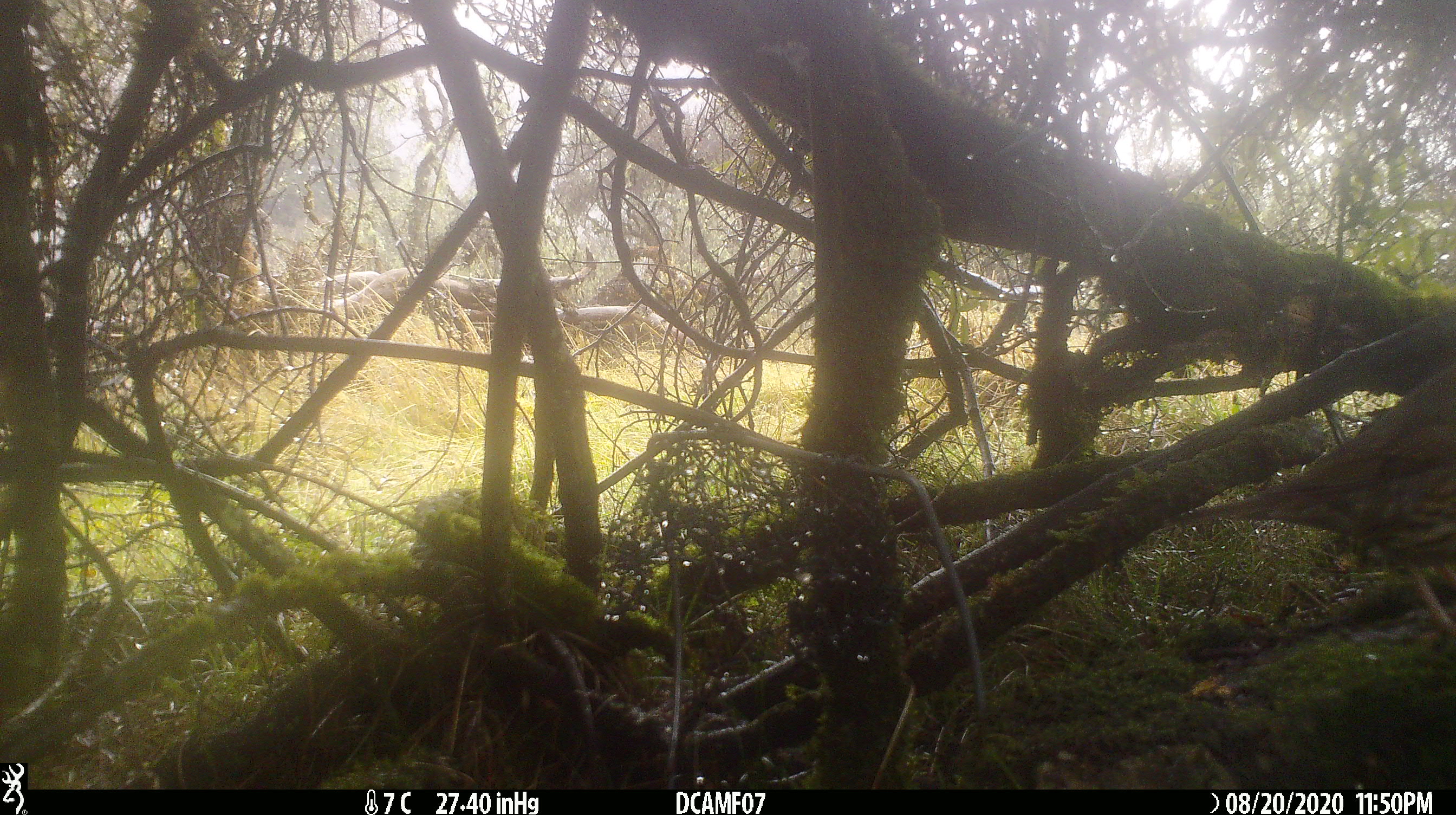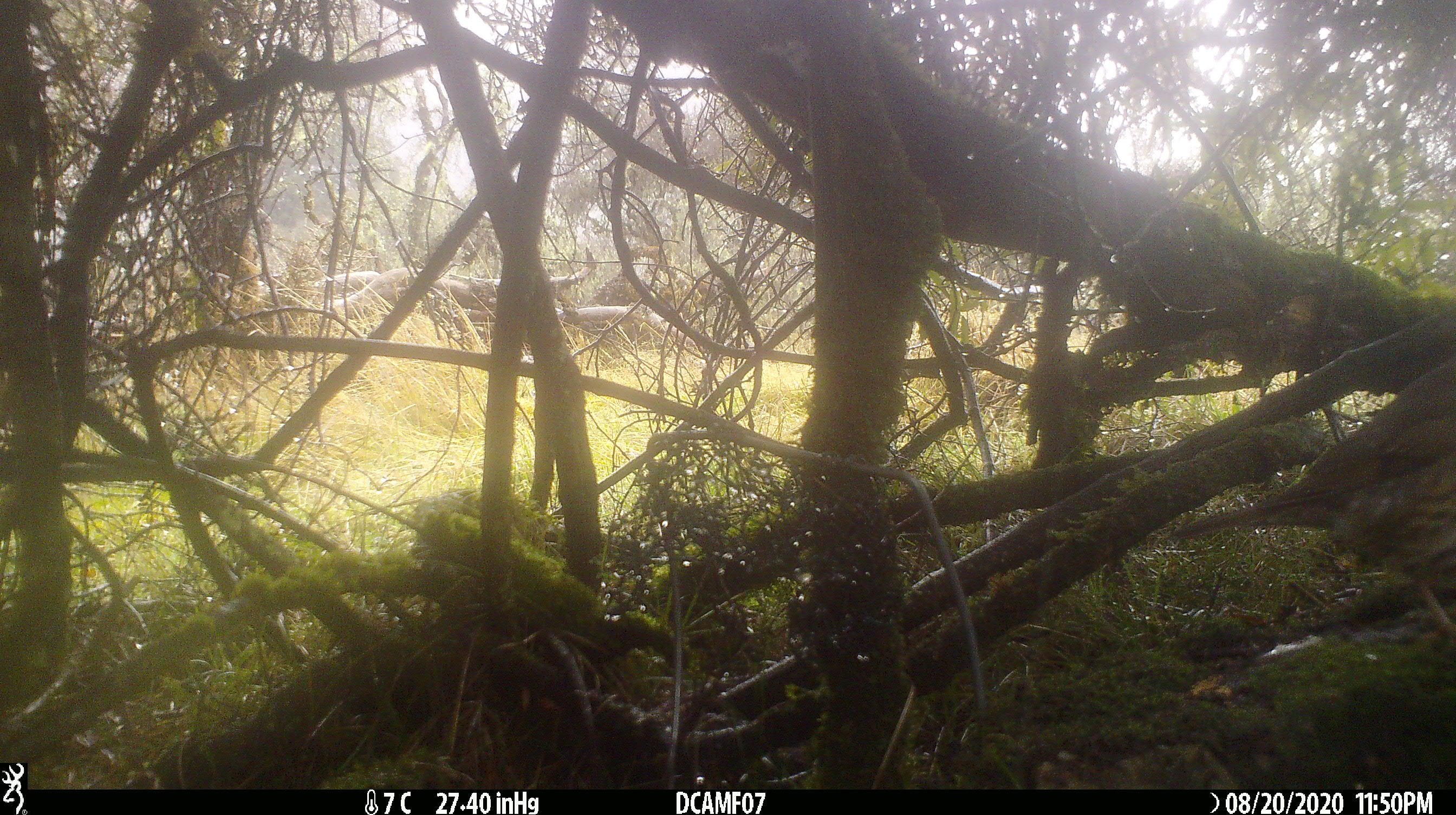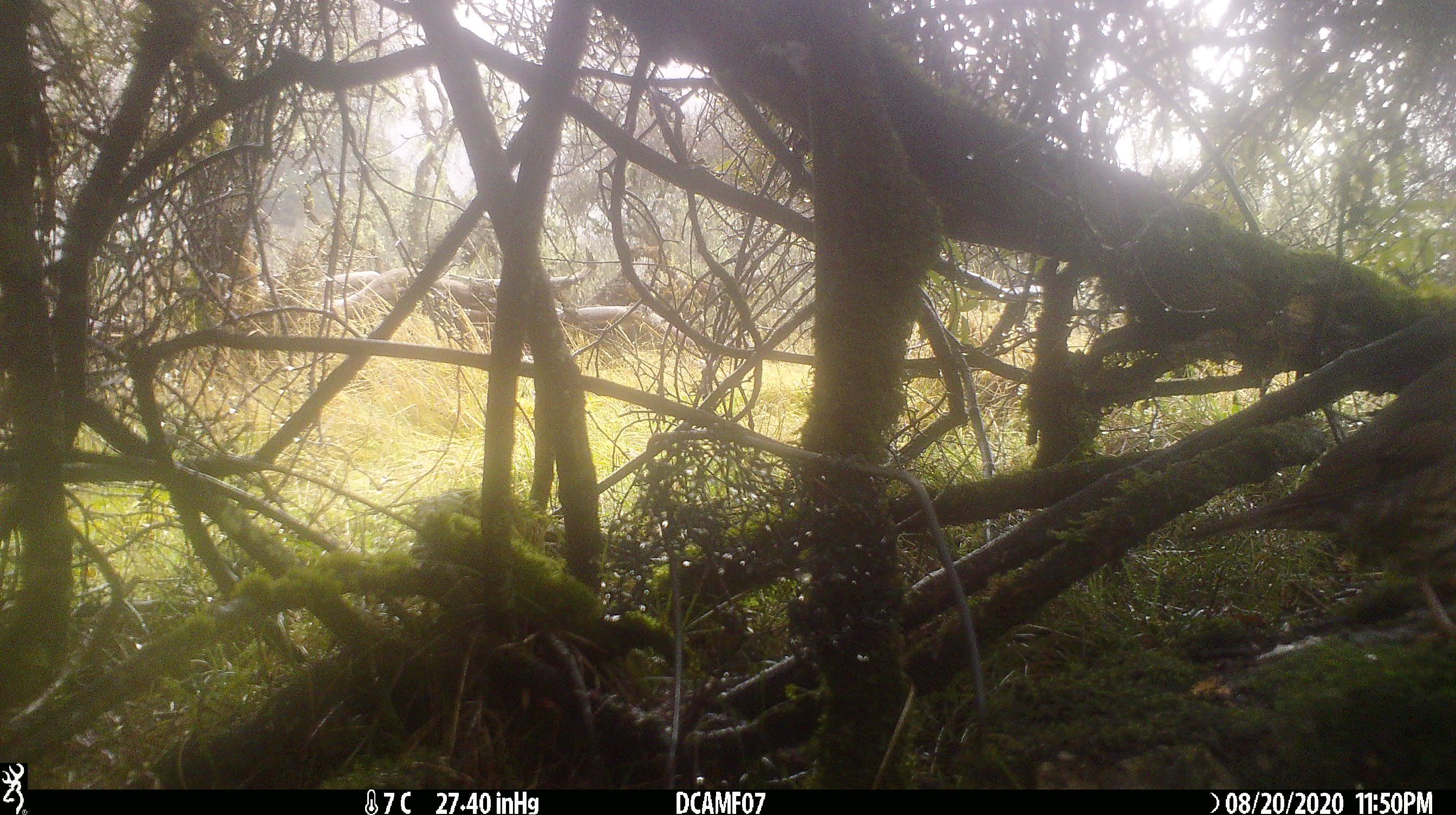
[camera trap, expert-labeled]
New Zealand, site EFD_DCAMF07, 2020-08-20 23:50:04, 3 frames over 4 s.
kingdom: Animalia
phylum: Chordata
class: Aves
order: Passeriformes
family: Turdidae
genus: Turdus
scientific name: Turdus philomelos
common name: song thrush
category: thrush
Thrush (song thrush) (Turdus philomelos).